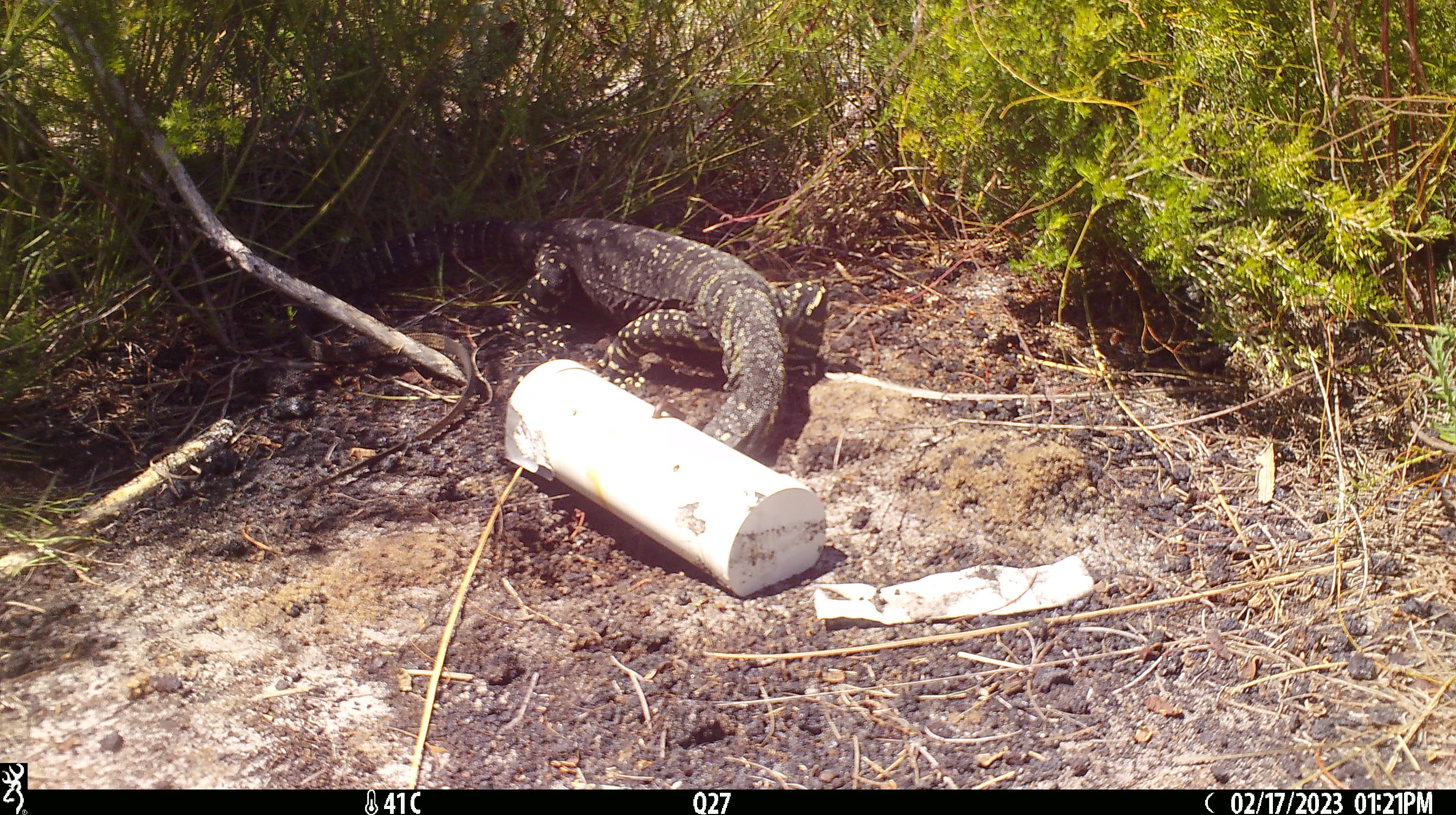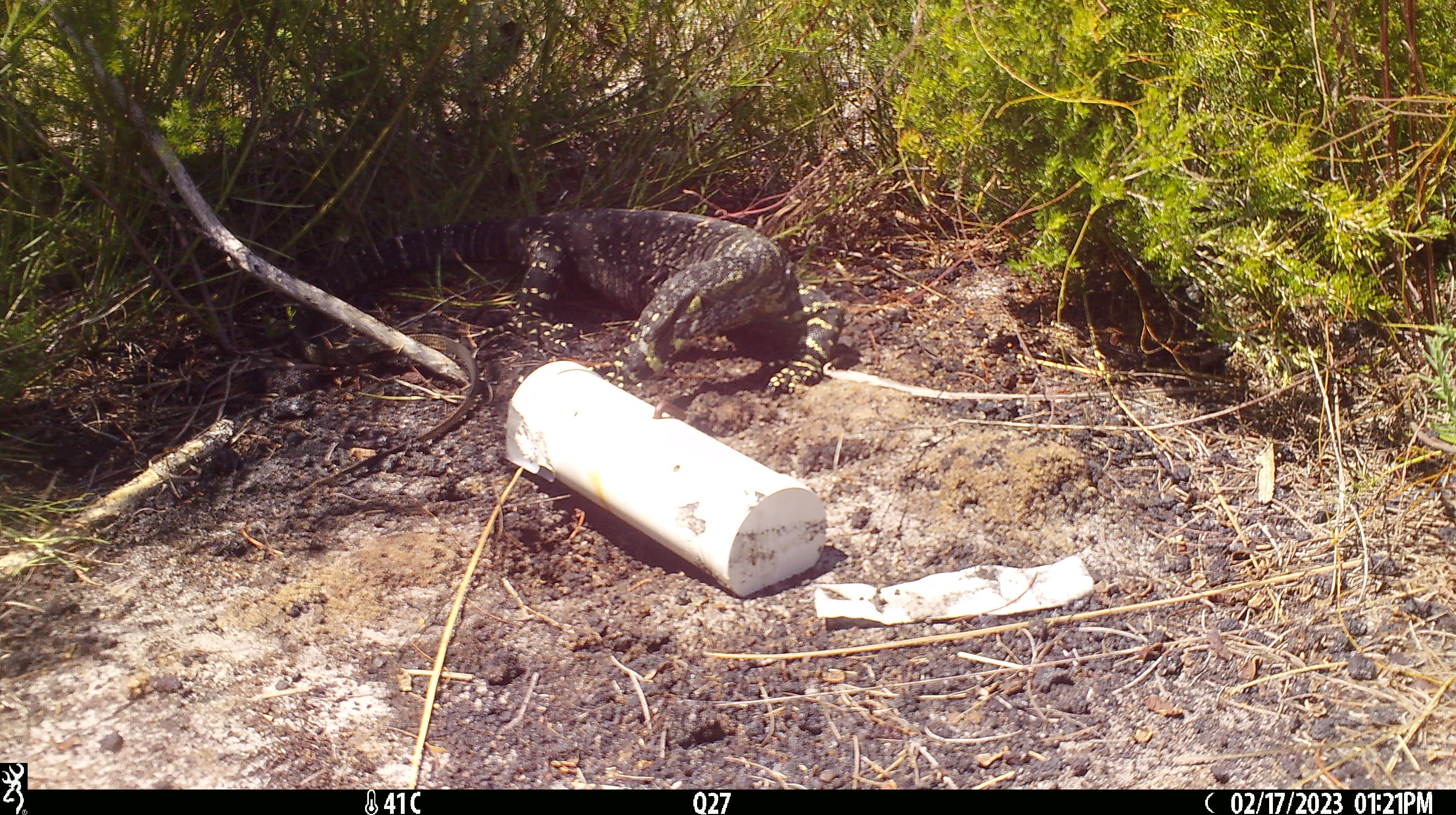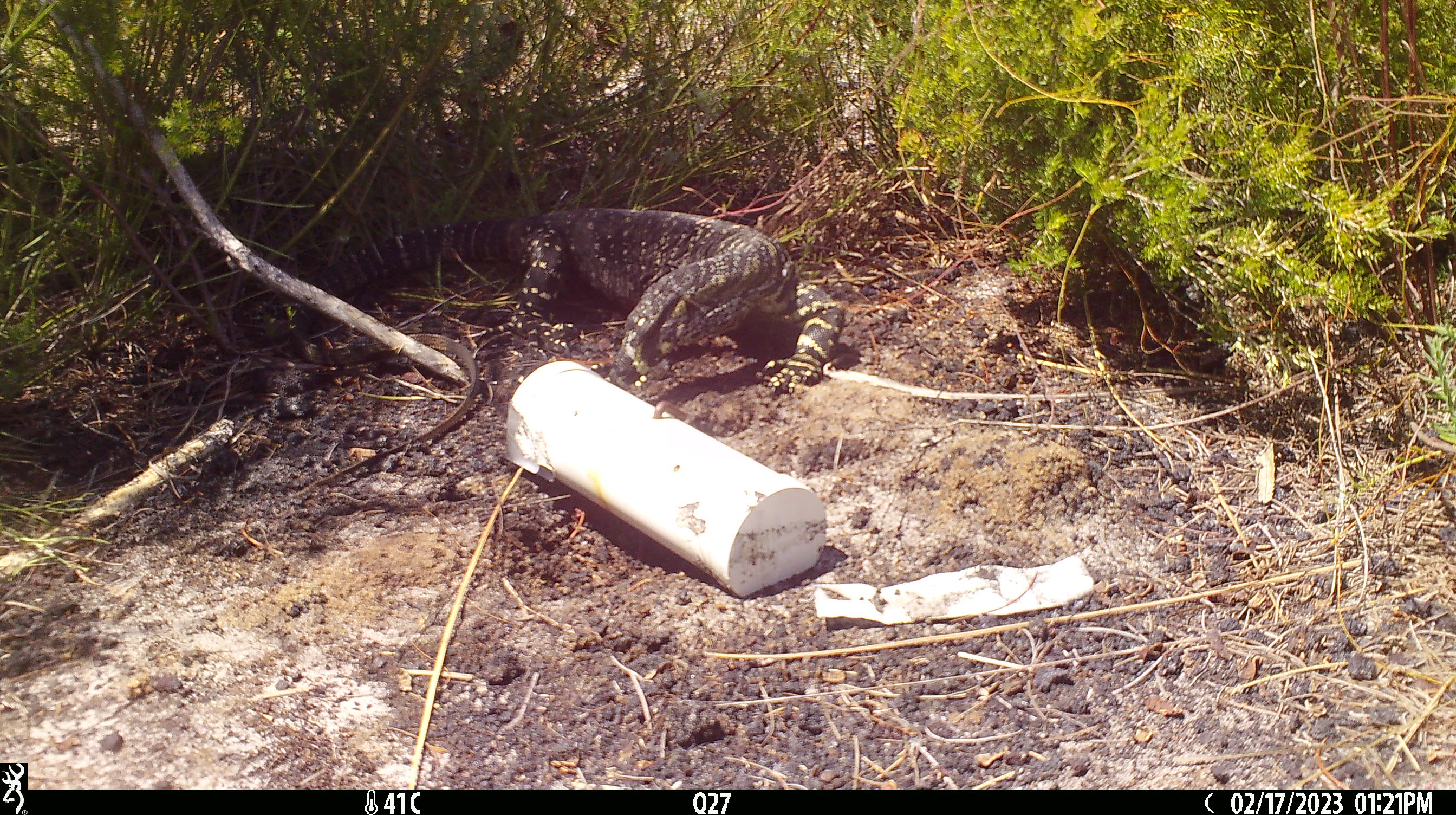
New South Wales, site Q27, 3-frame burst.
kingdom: Animalia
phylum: Chordata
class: Reptilia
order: Squamata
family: Varanidae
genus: Varanus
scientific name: Varanus varius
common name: lace monitor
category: goanna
Goanna (lace monitor) (Varanus varius).